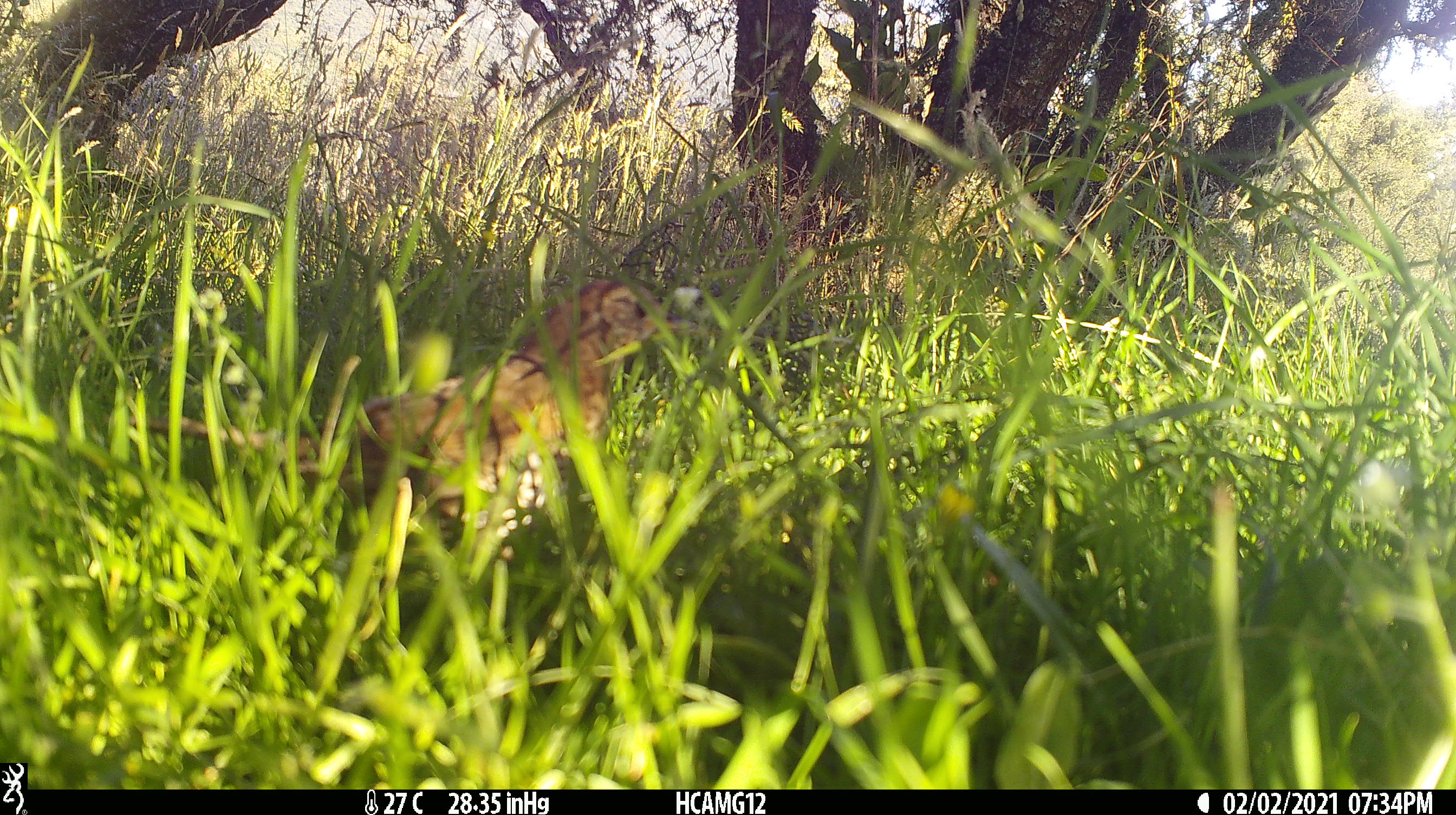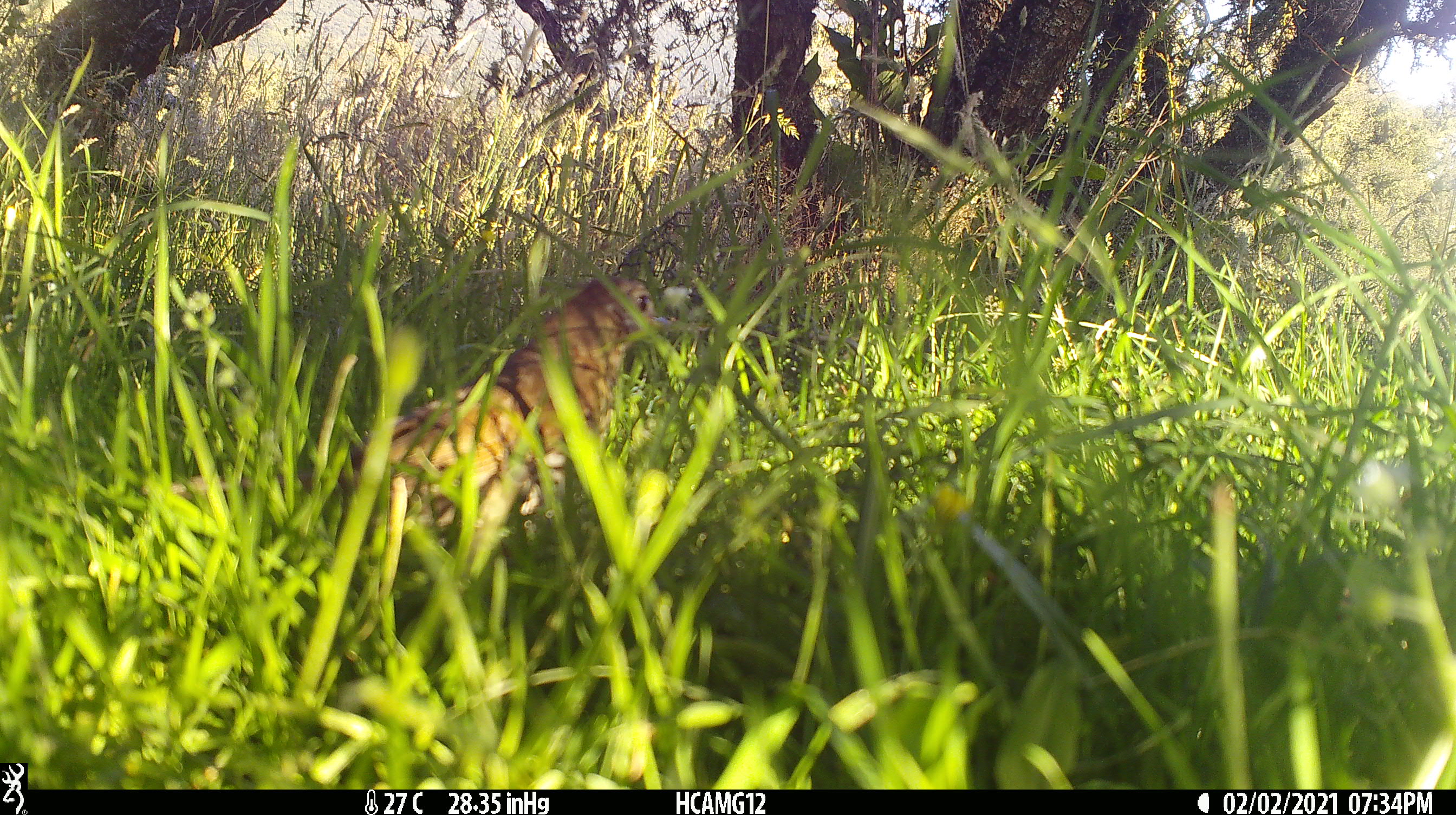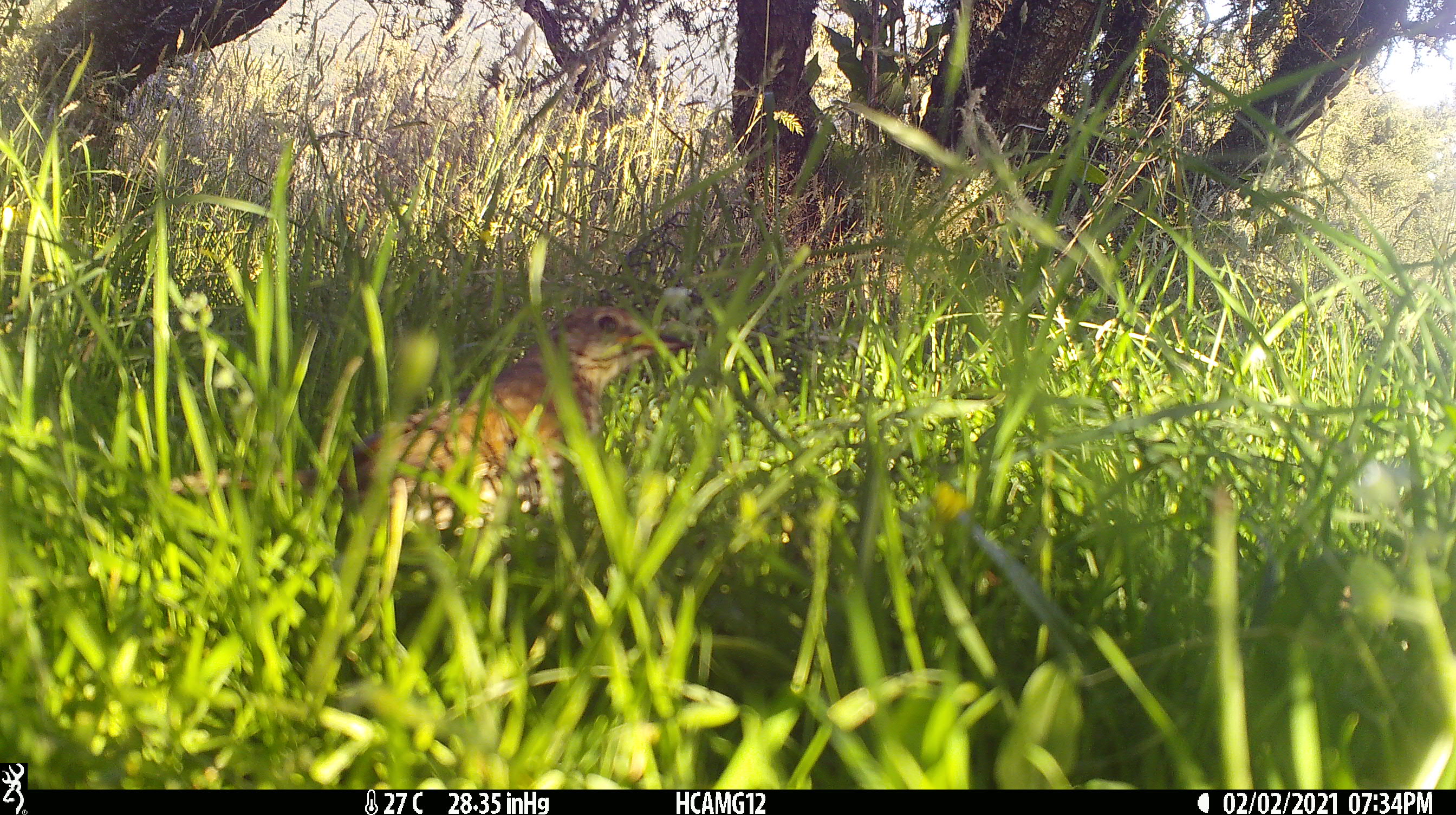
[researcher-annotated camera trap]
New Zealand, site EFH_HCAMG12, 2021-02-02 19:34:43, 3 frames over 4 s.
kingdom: Animalia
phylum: Chordata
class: Aves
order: Passeriformes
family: Turdidae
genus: Turdus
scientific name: Turdus philomelos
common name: song thrush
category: thrush